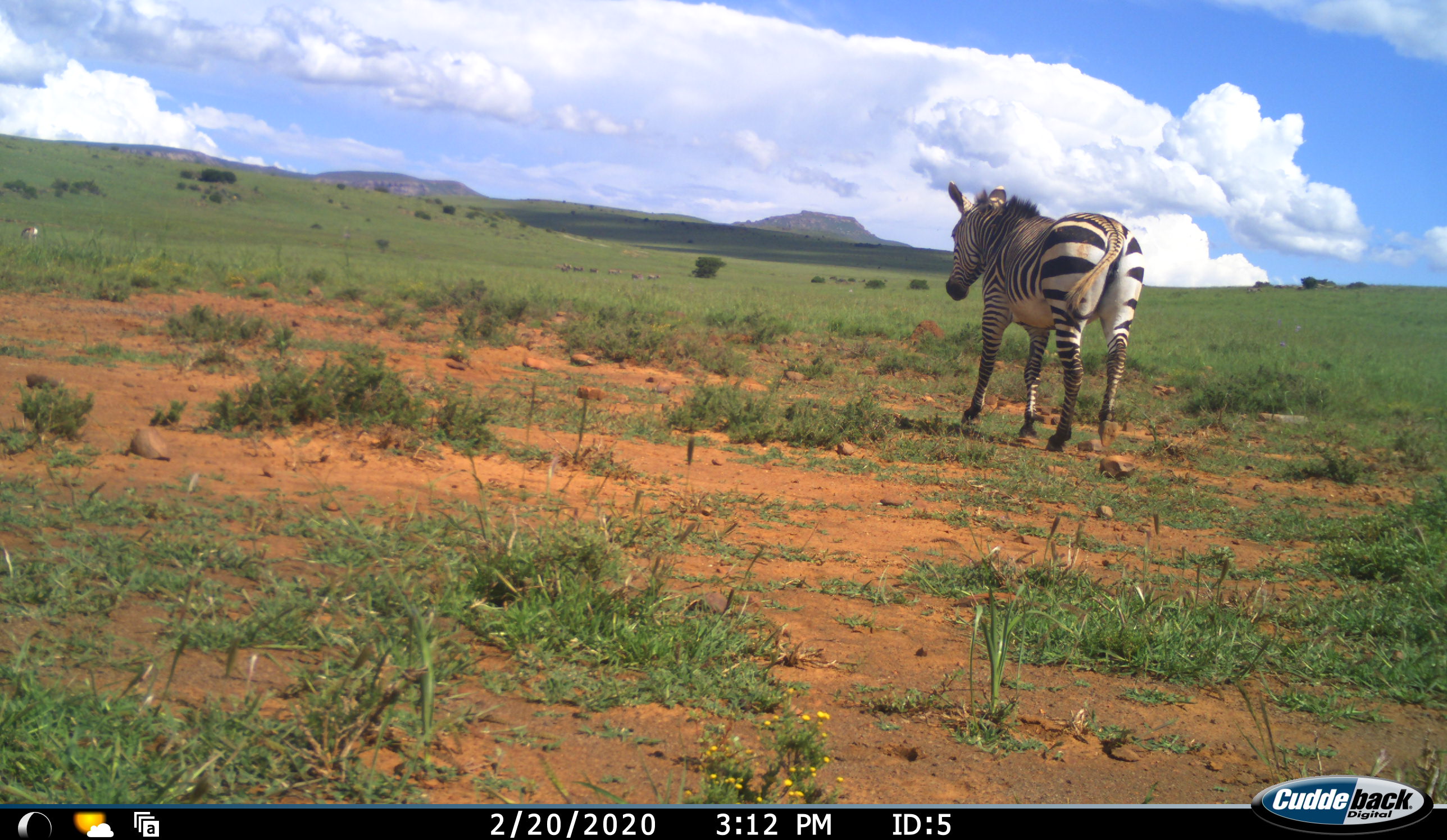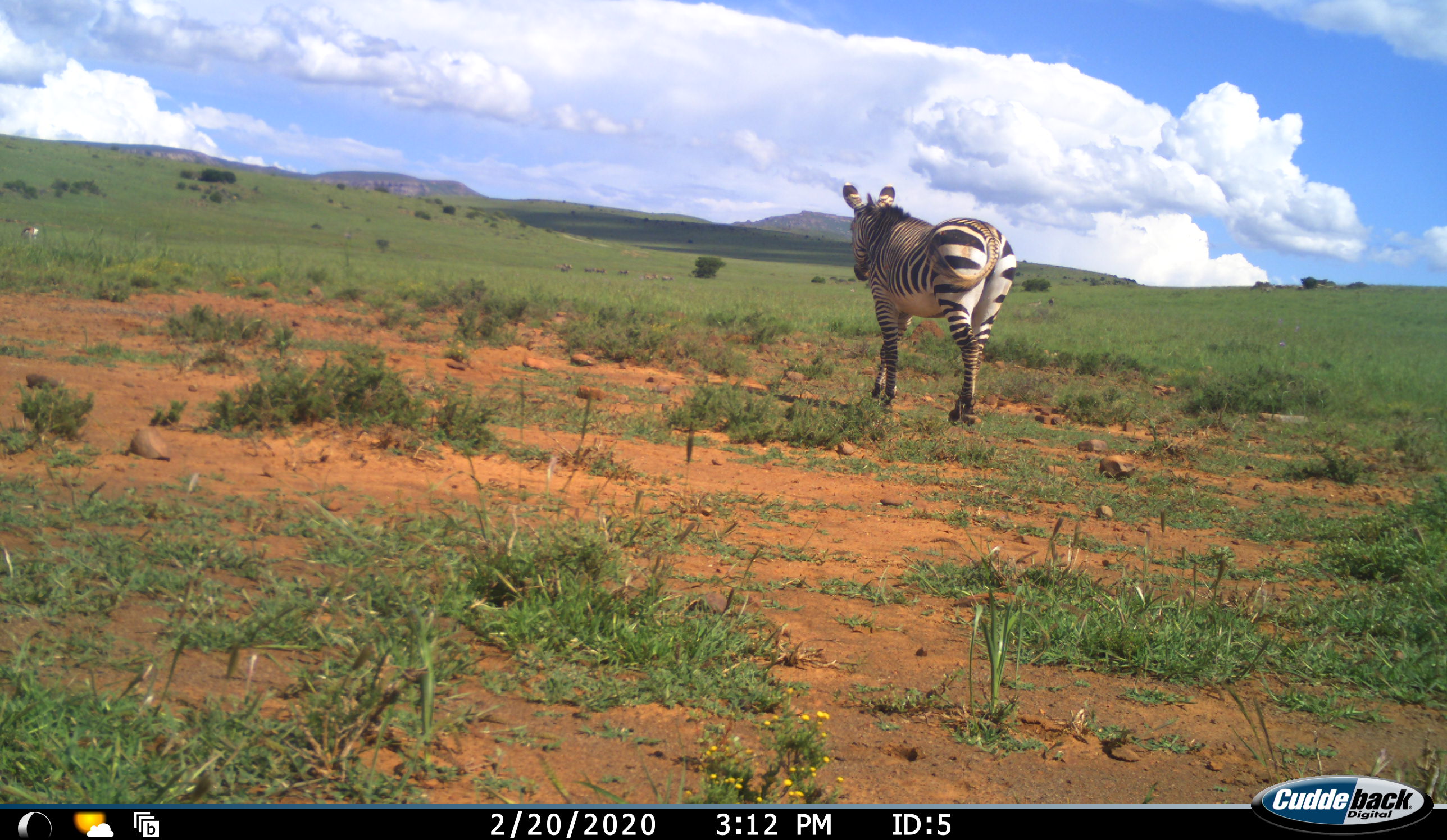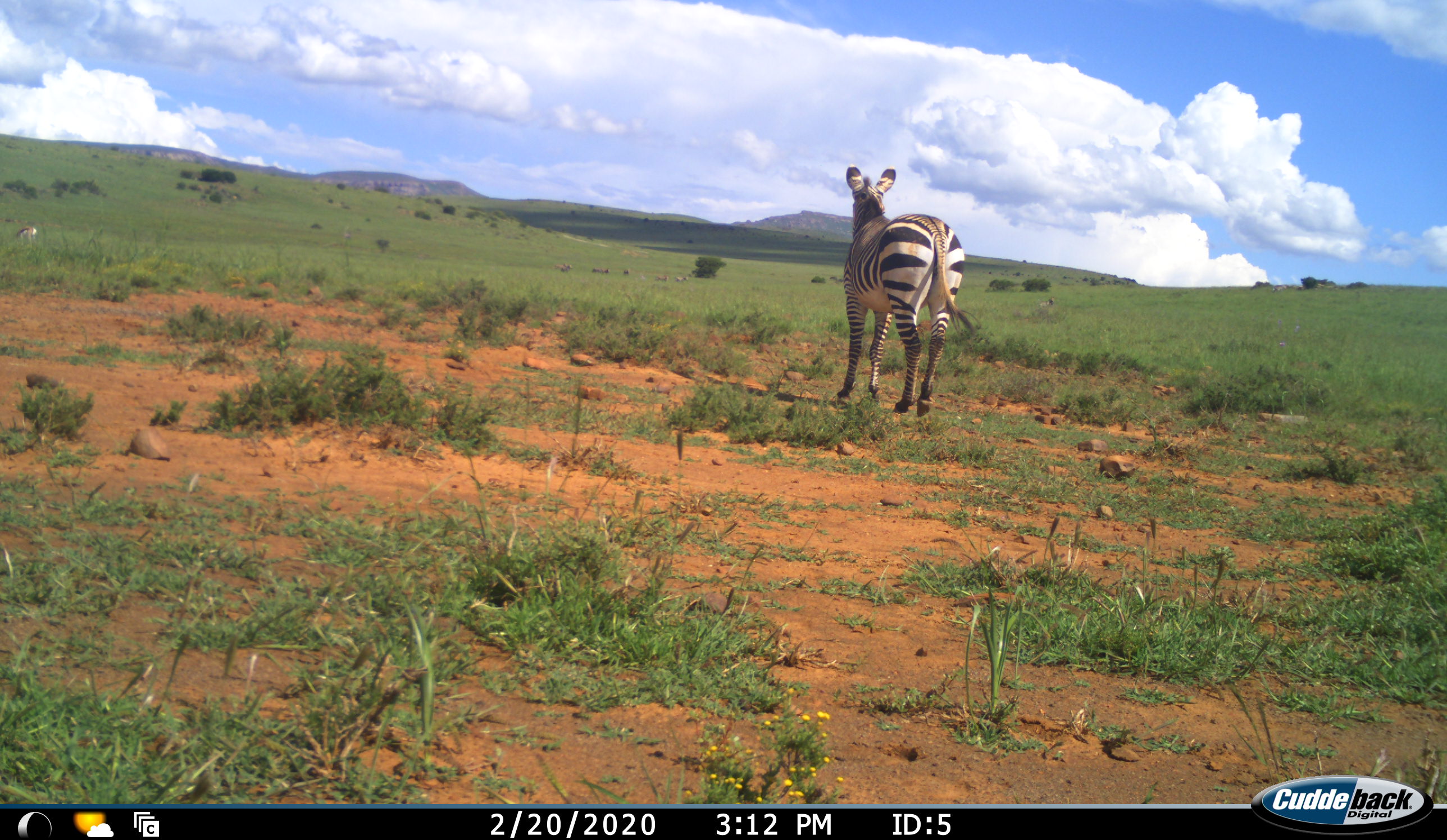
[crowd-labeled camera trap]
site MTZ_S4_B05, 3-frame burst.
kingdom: Animalia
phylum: Chordata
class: Mammalia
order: Perissodactyla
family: Equidae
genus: Equus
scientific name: Equus zebra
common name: mountain zebra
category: zebramountain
Zebramountain (mountain zebra) (Equus zebra), count 1. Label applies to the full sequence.